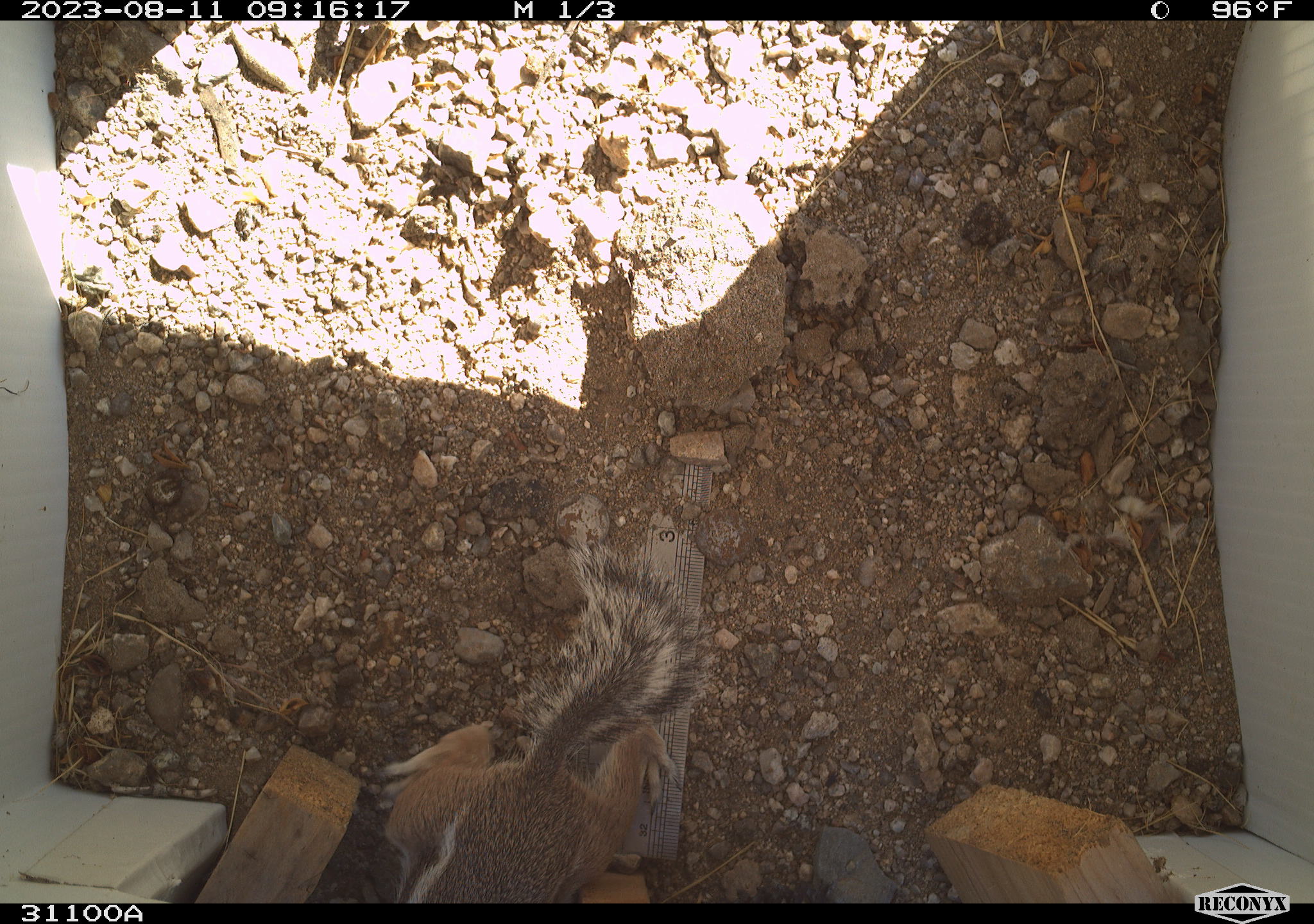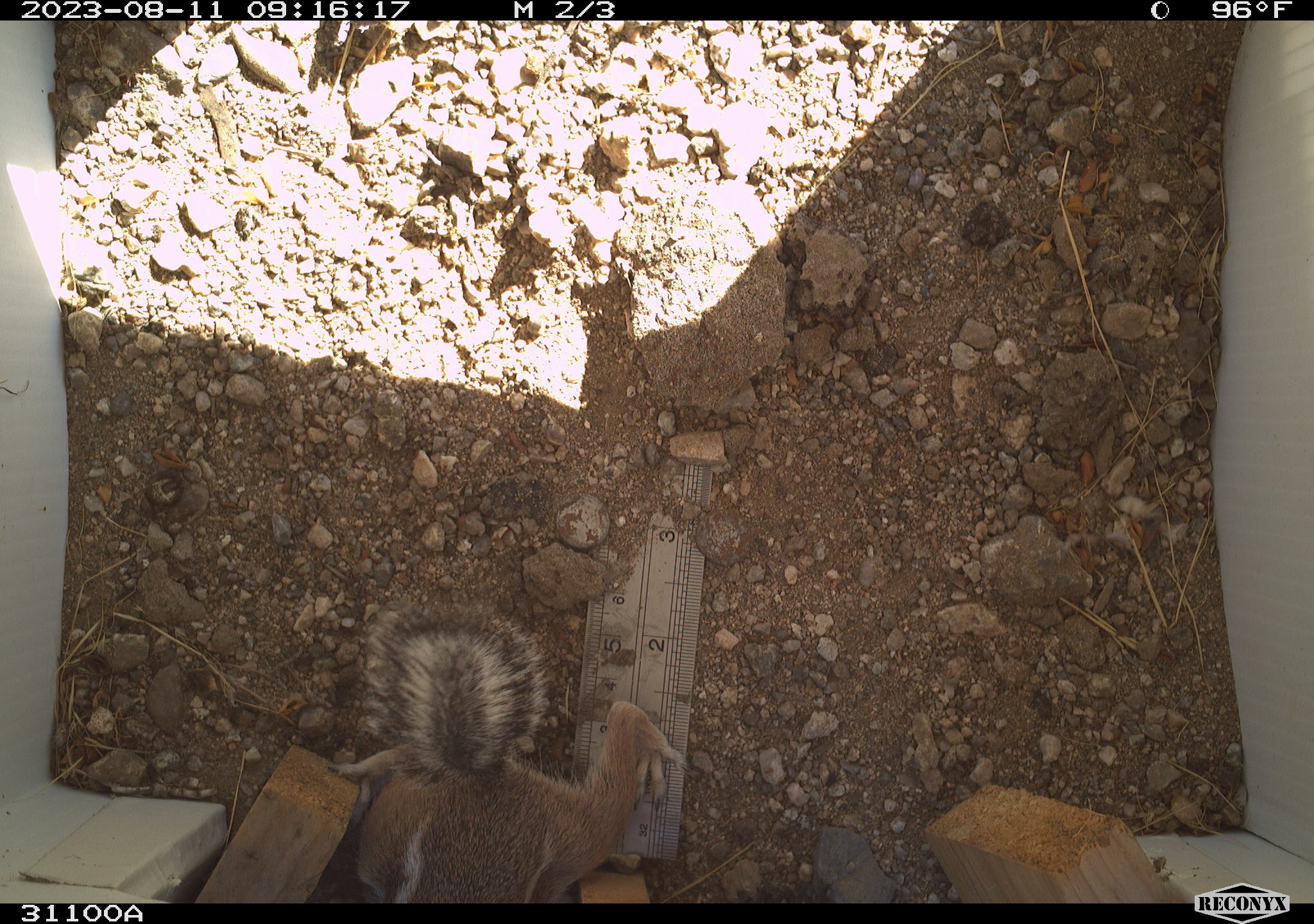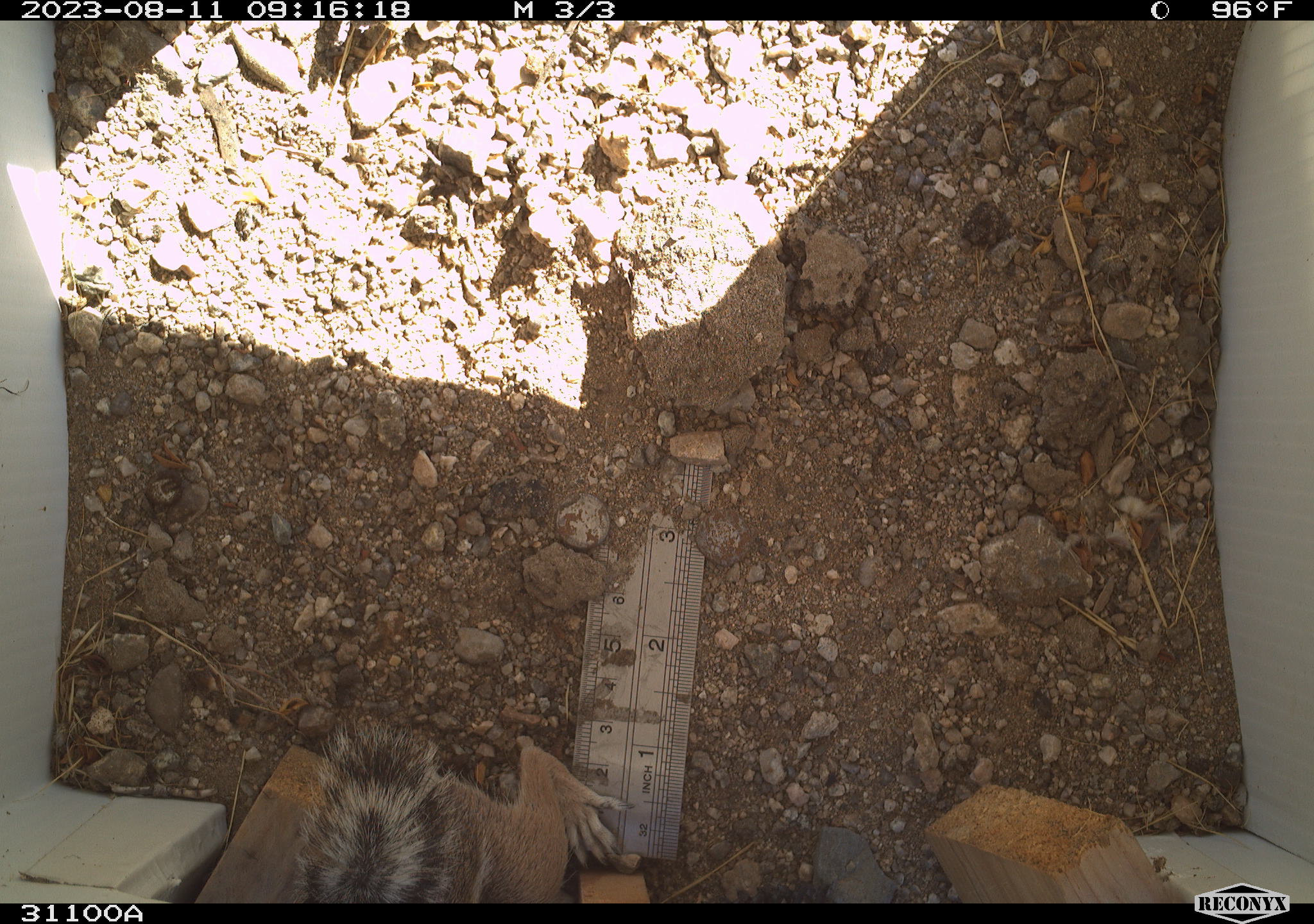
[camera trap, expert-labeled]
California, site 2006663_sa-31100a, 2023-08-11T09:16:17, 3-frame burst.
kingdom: Animalia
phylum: Chordata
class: Mammalia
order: Rodentia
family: Sciuridae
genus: Ammospermophilus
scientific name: Ammospermophilus leucurus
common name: white-tailed antelope squirrel